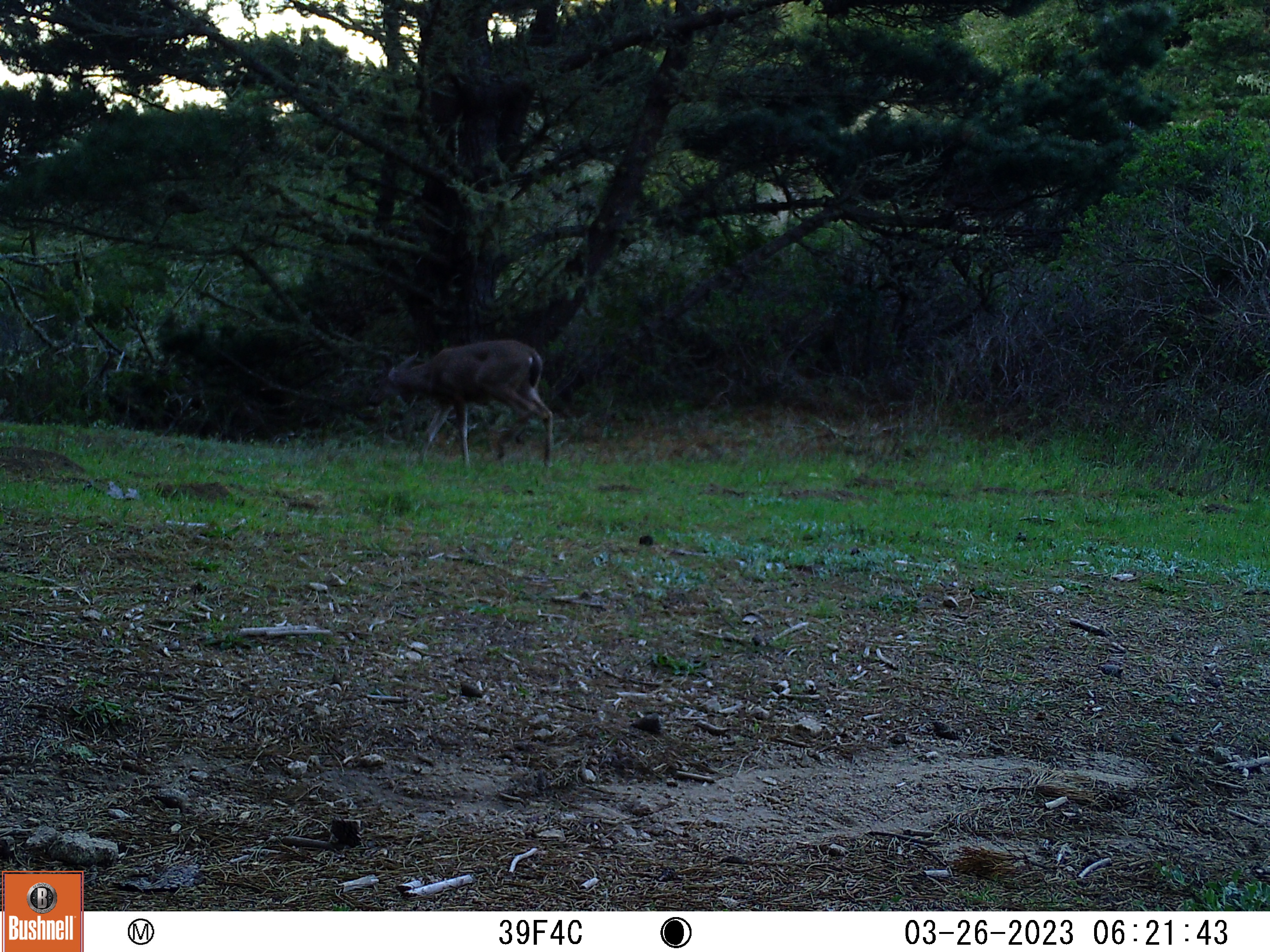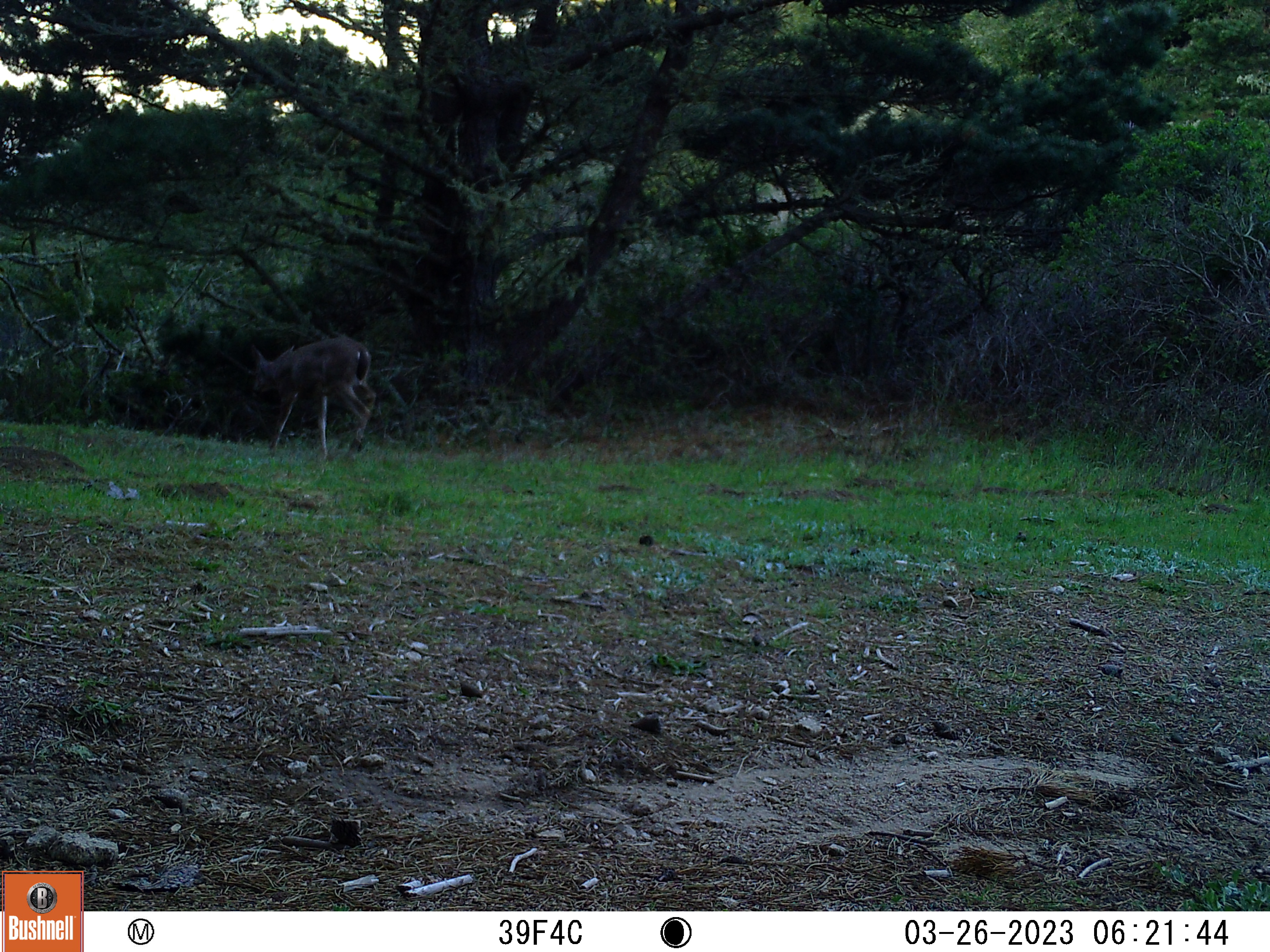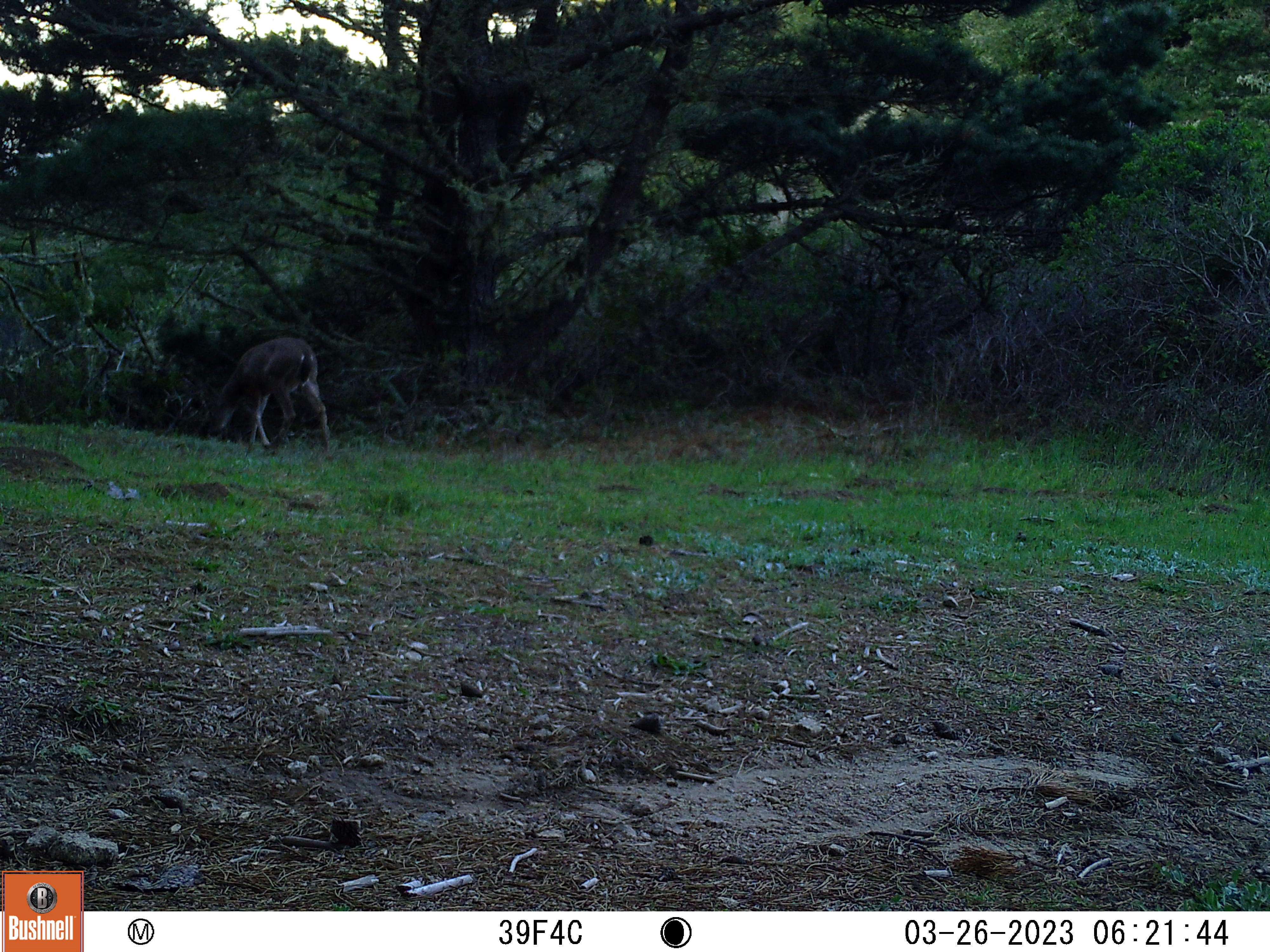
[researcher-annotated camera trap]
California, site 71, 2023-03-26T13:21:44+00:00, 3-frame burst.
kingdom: Animalia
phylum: Chordata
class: Mammalia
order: Artiodactyla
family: Cervidae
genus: Odocoileus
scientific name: Odocoileus hemionus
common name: mule deer